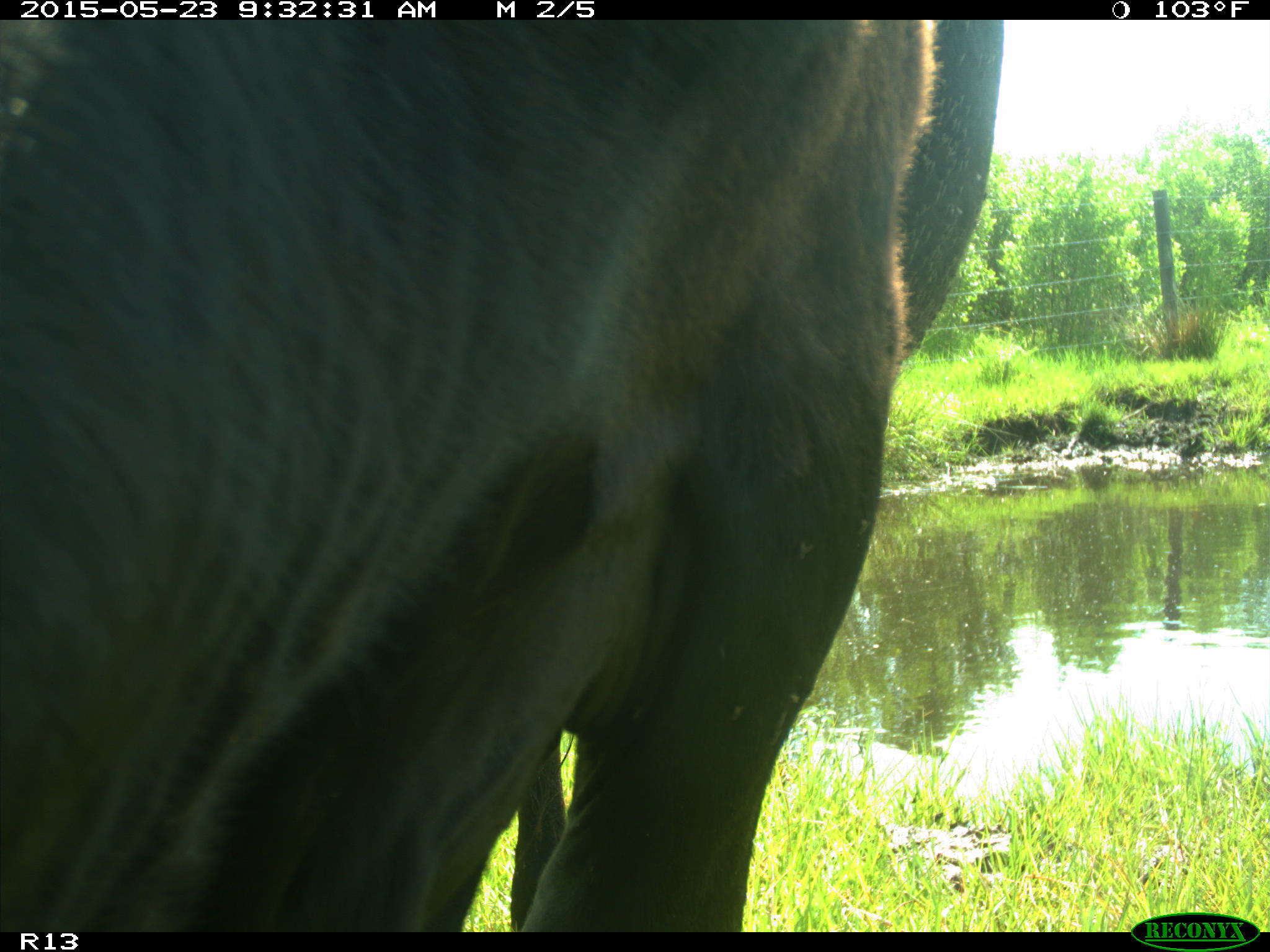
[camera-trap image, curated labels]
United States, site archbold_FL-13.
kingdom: Animalia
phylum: Chordata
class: Mammalia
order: Artiodactyla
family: Bovidae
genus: Bos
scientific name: Bos taurus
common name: domestic cow